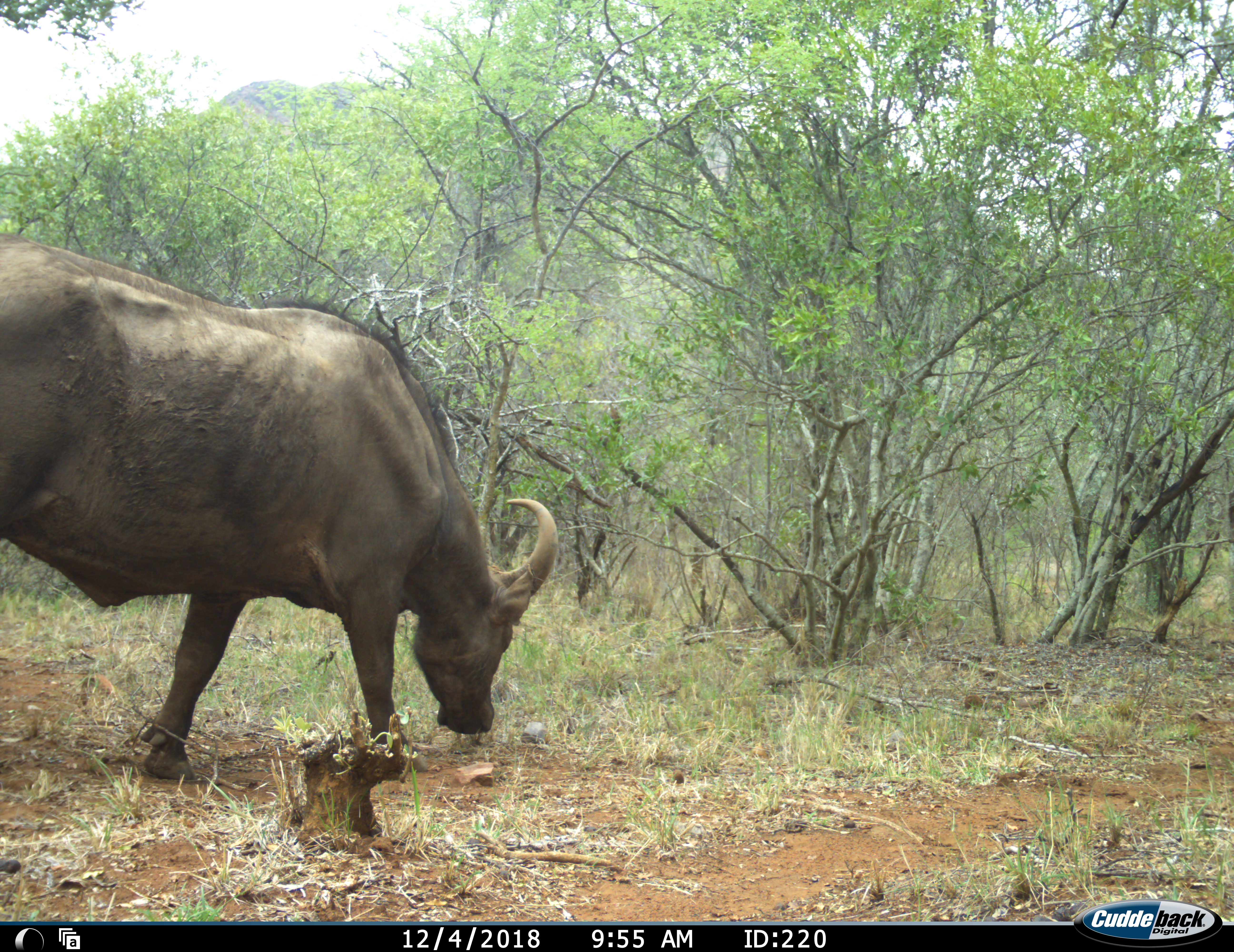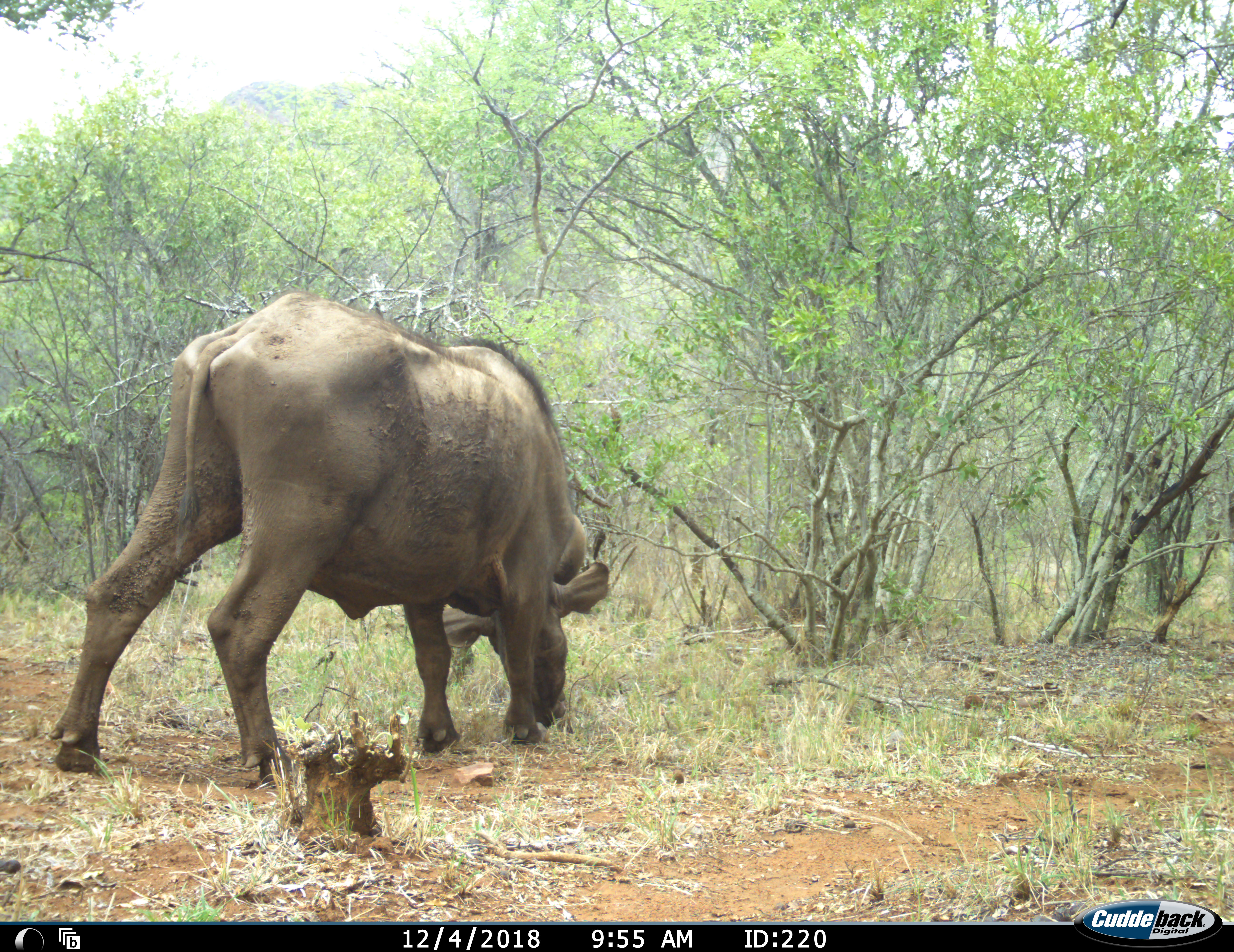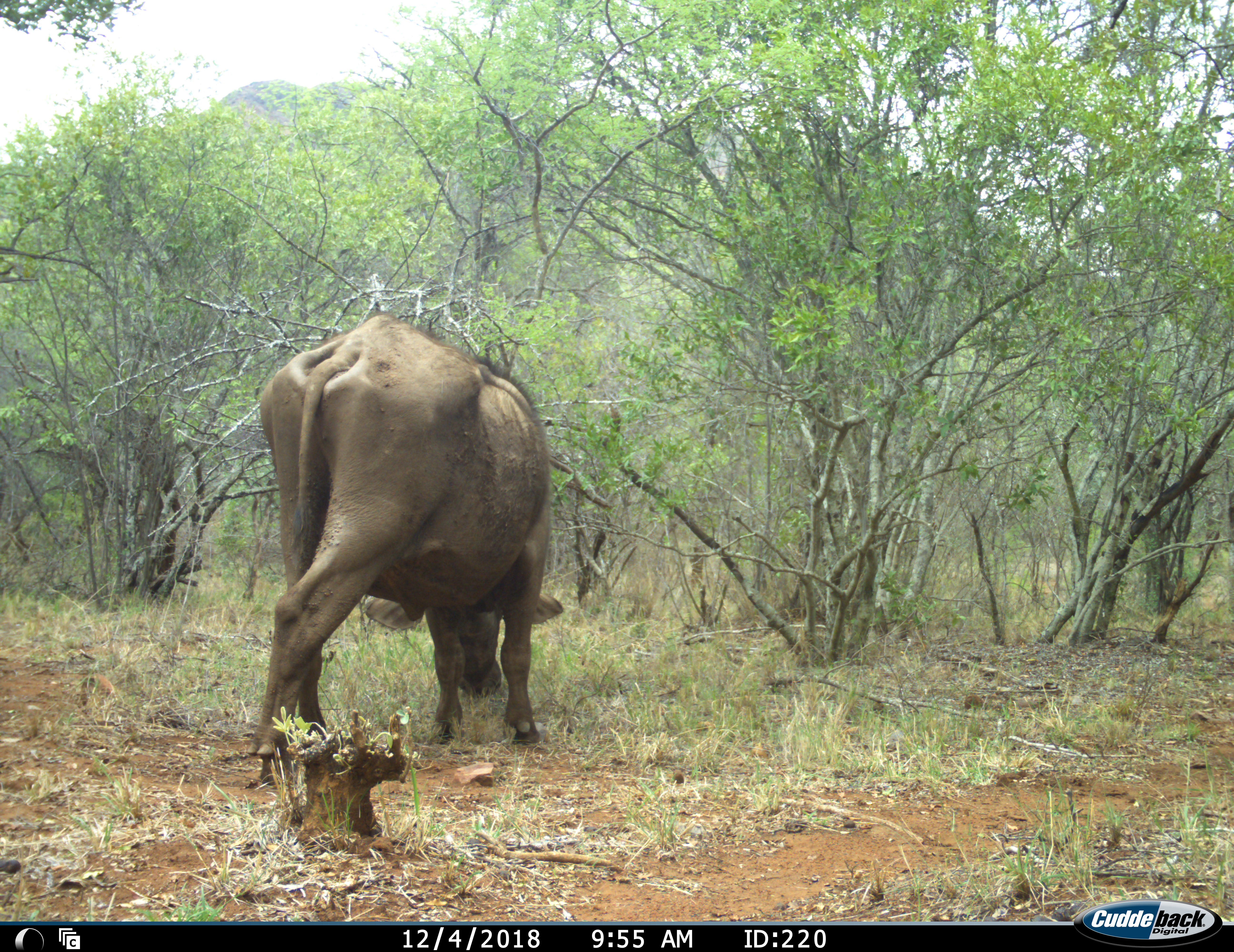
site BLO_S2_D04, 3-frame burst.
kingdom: Animalia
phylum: Chordata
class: Mammalia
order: Artiodactyla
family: Bovidae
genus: Syncerus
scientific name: Syncerus caffer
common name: african buffalo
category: buffalo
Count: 1.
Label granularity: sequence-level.